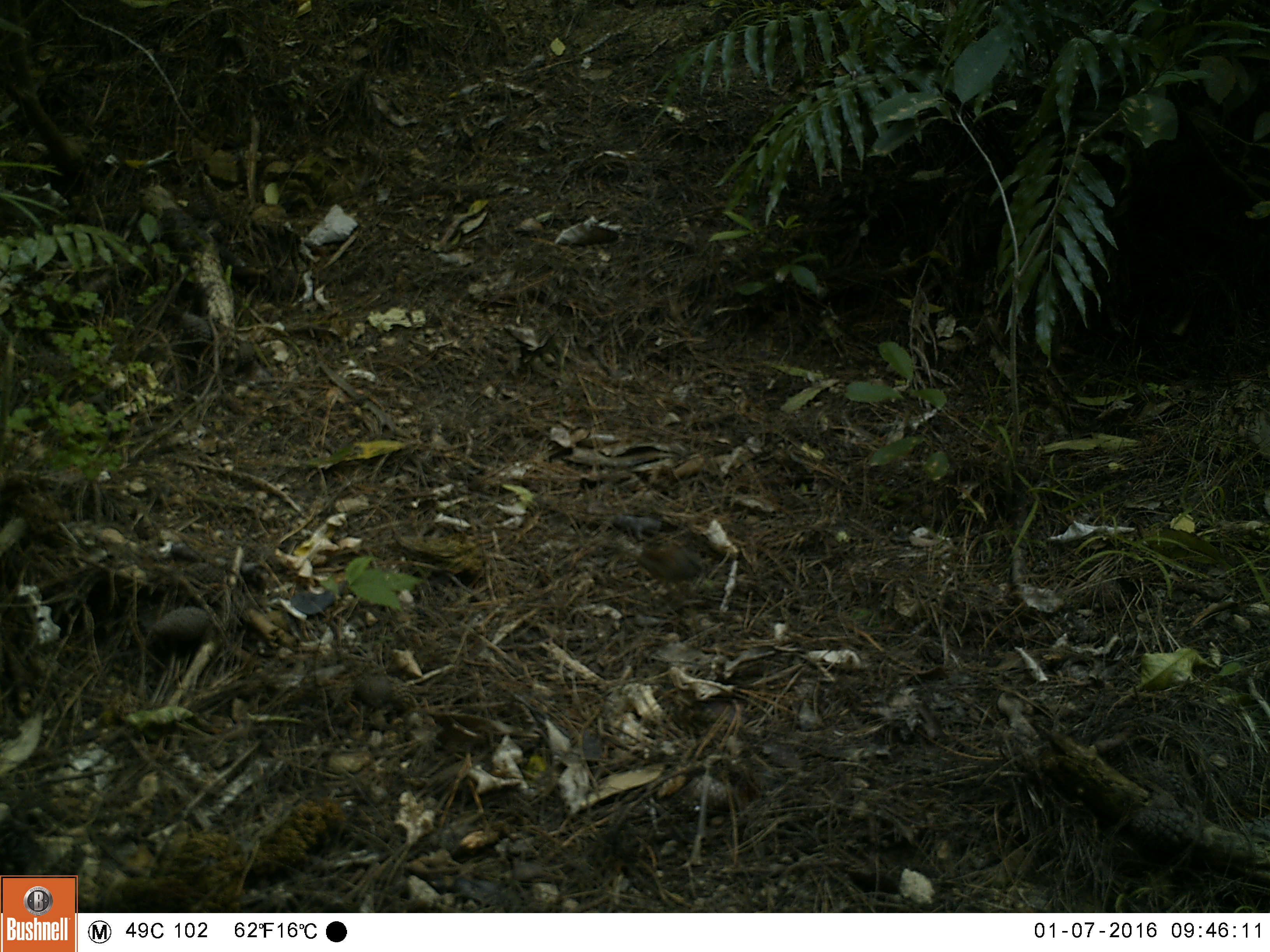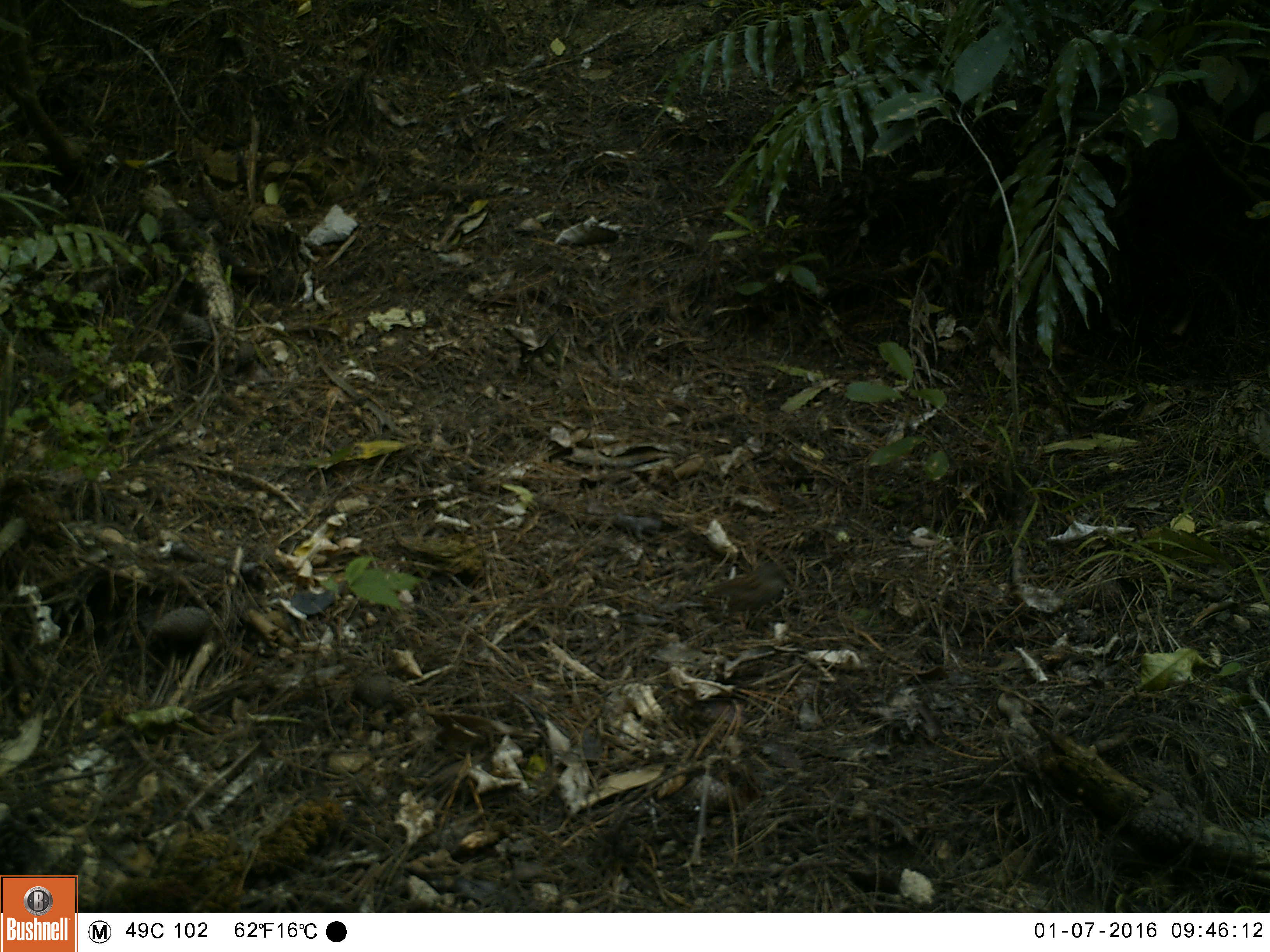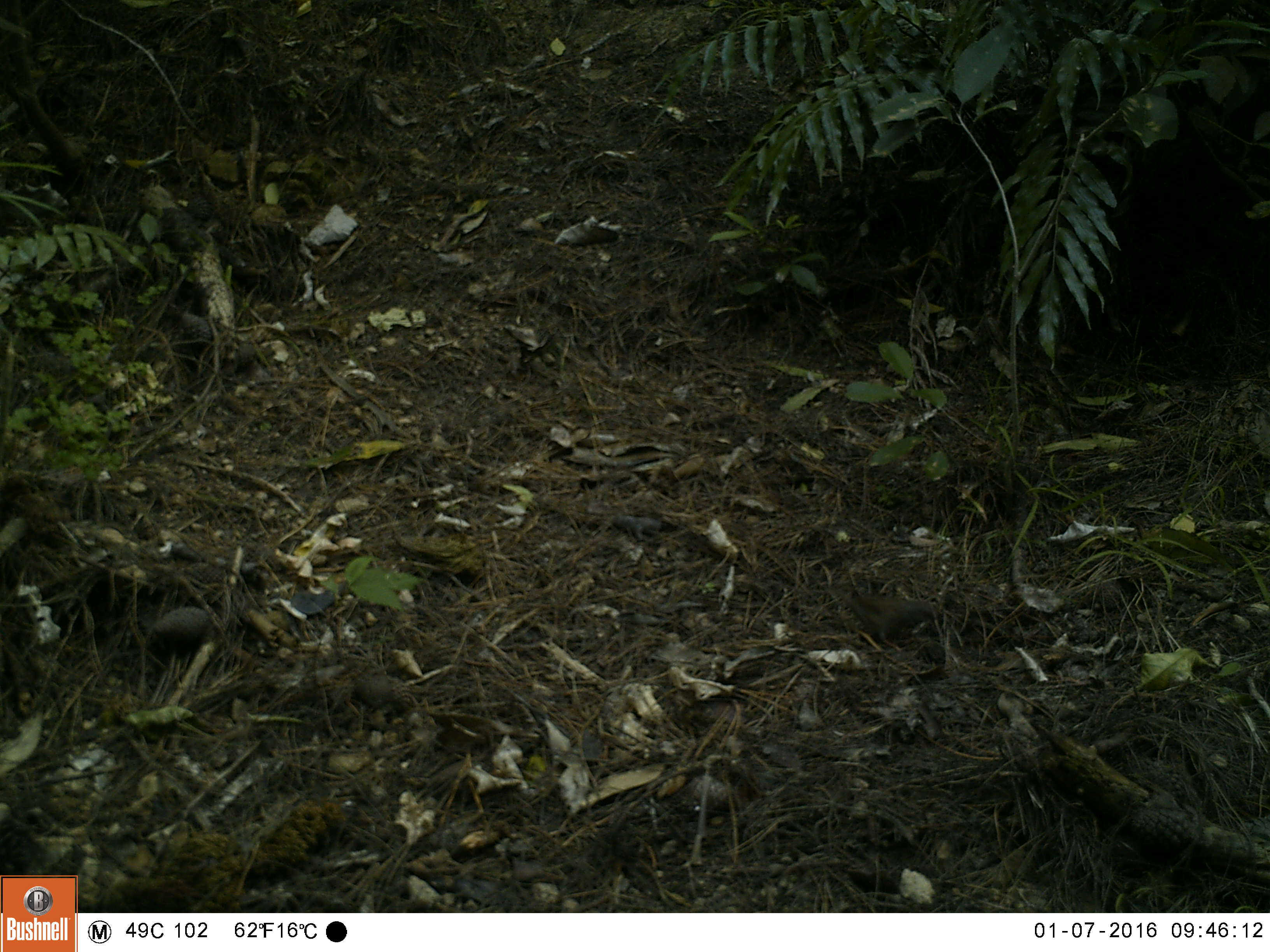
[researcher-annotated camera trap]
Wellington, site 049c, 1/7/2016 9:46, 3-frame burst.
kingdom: Animalia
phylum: Chordata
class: Aves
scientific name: Aves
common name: bird